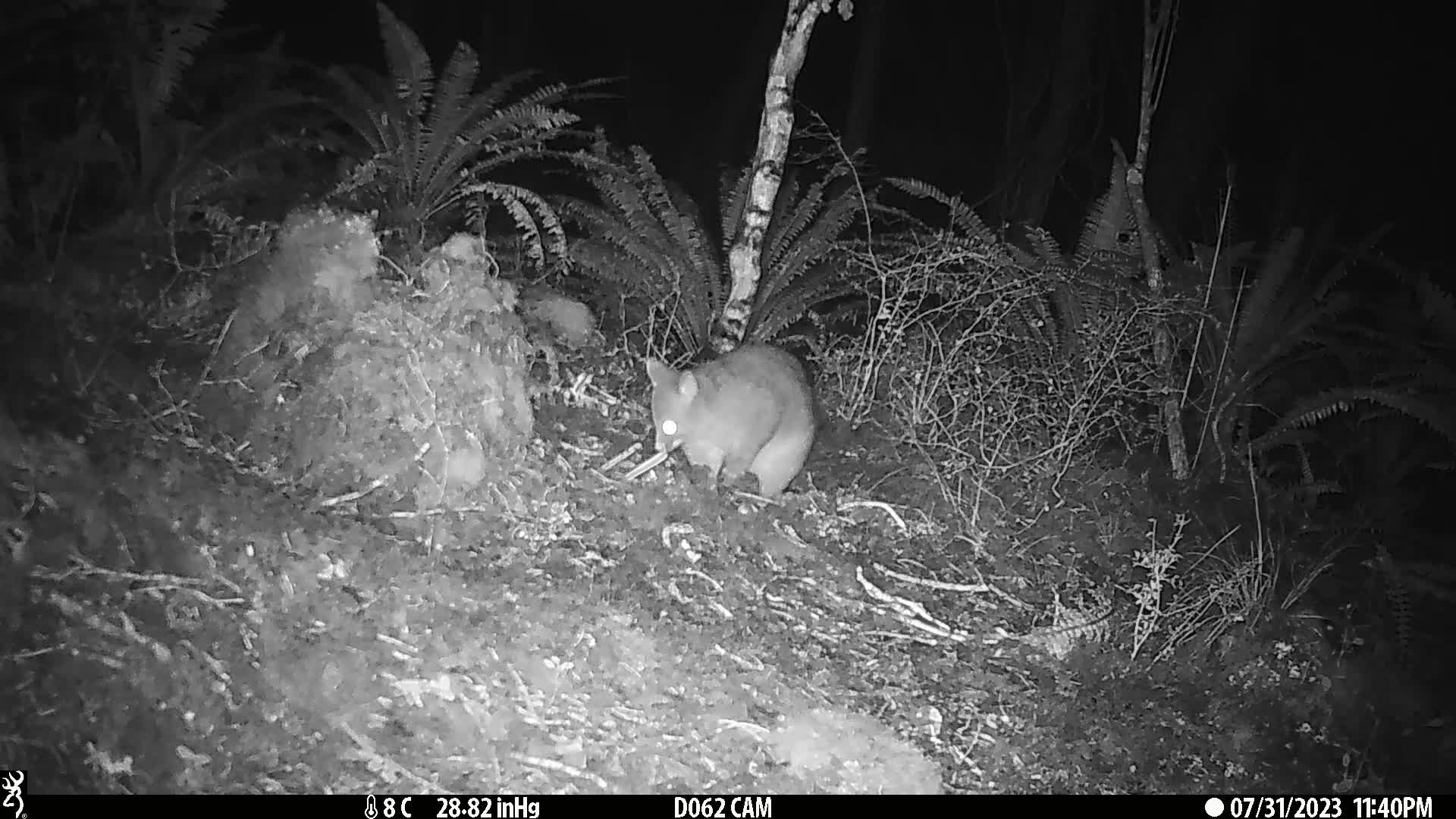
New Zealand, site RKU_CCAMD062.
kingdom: Animalia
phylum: Chordata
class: Mammalia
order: Diprotodontia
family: Phalangeridae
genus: Trichosurus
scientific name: Trichosurus vulpecula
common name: common brushtail possum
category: possum